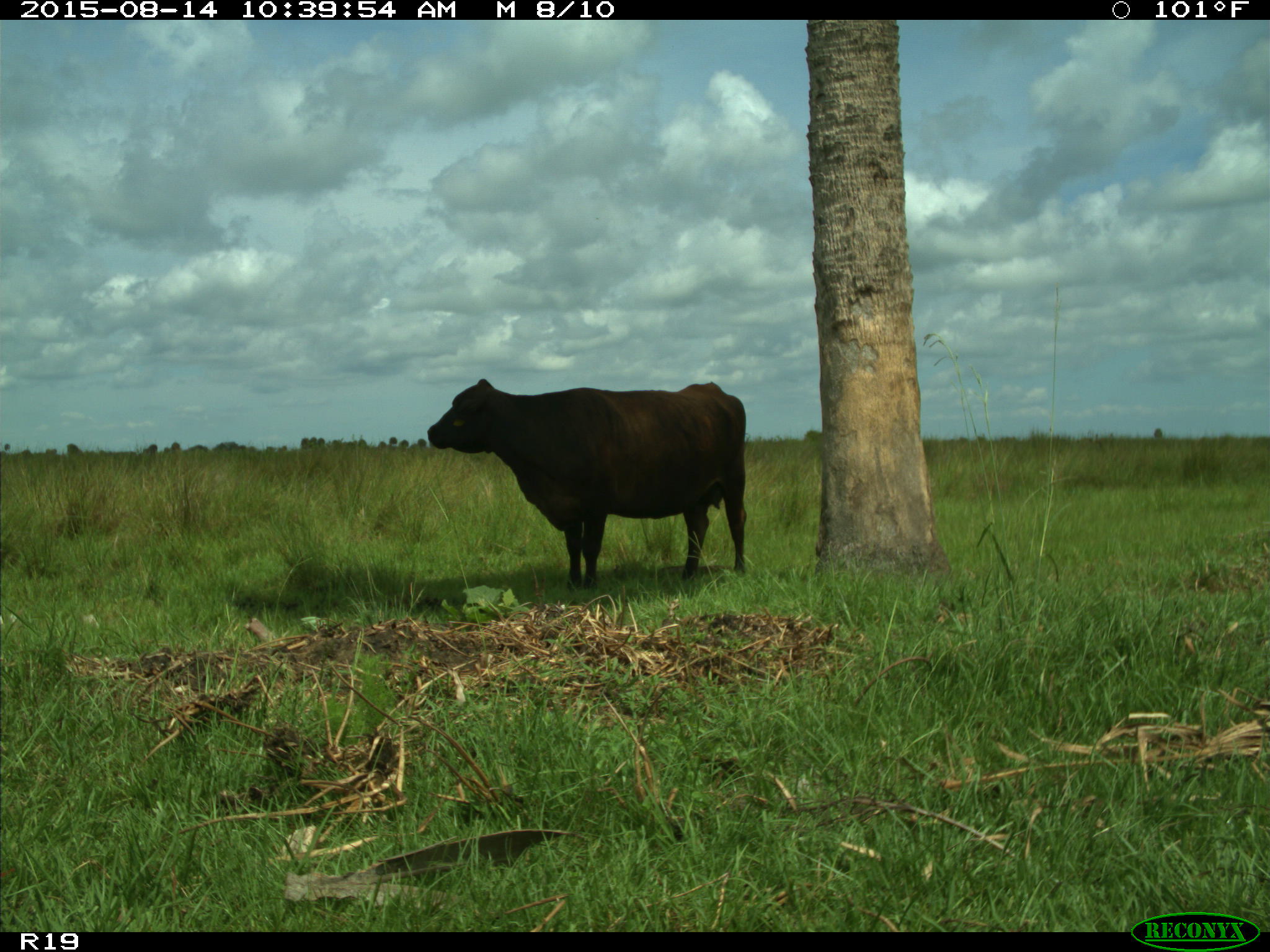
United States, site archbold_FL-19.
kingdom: Animalia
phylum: Chordata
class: Mammalia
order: Artiodactyla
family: Bovidae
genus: Bos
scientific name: Bos taurus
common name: domestic cow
Bos taurus (domestic cow).